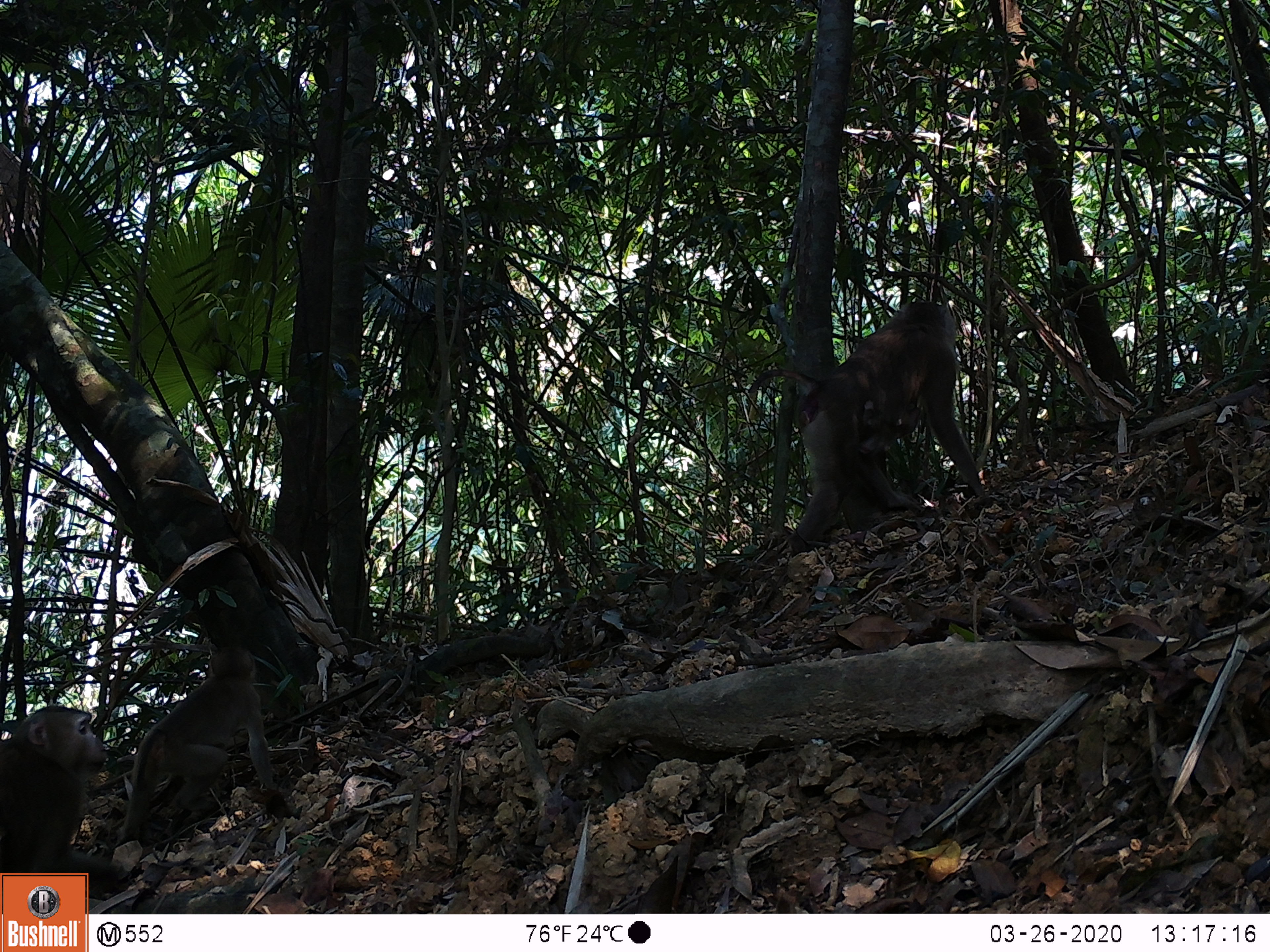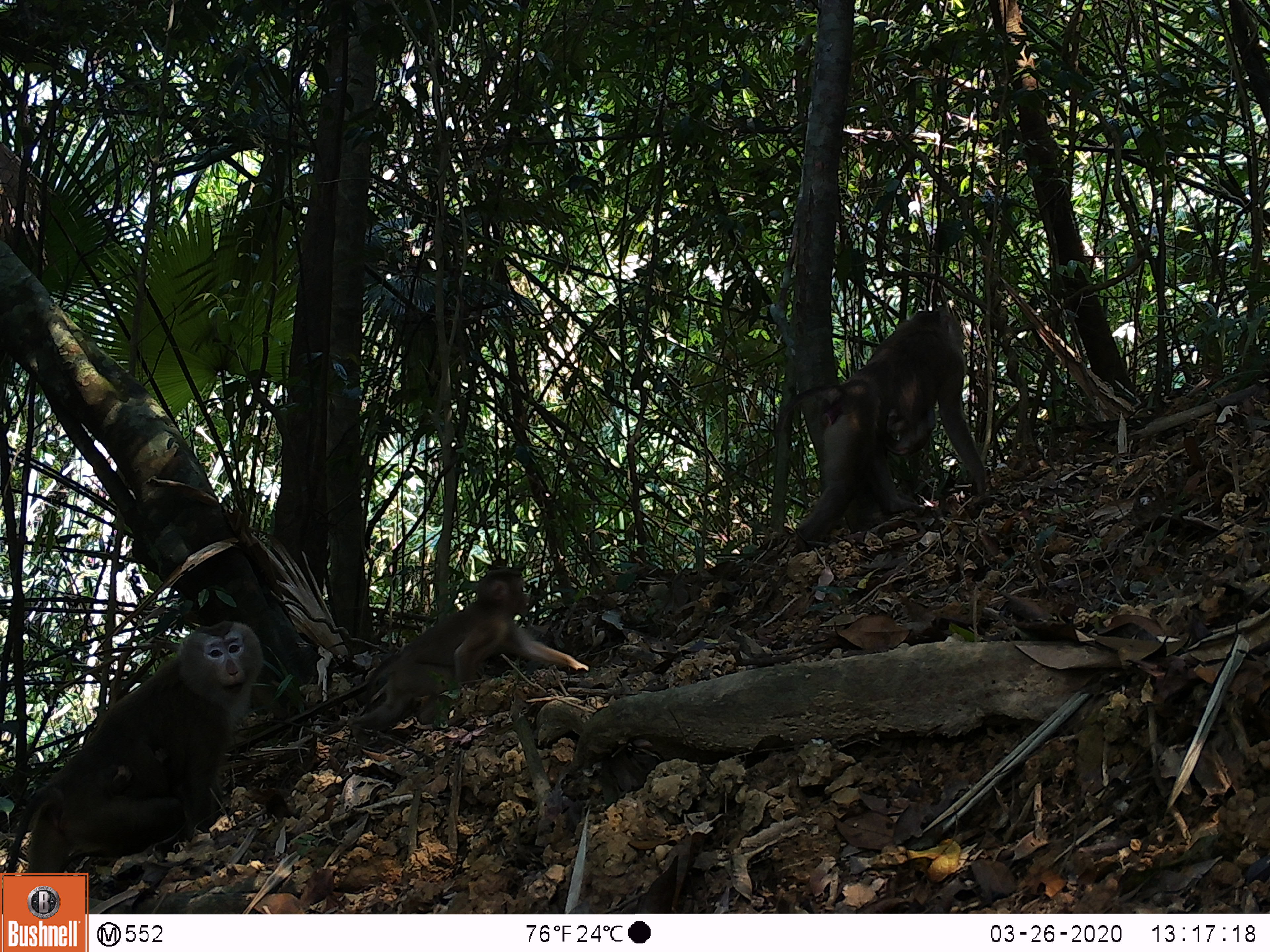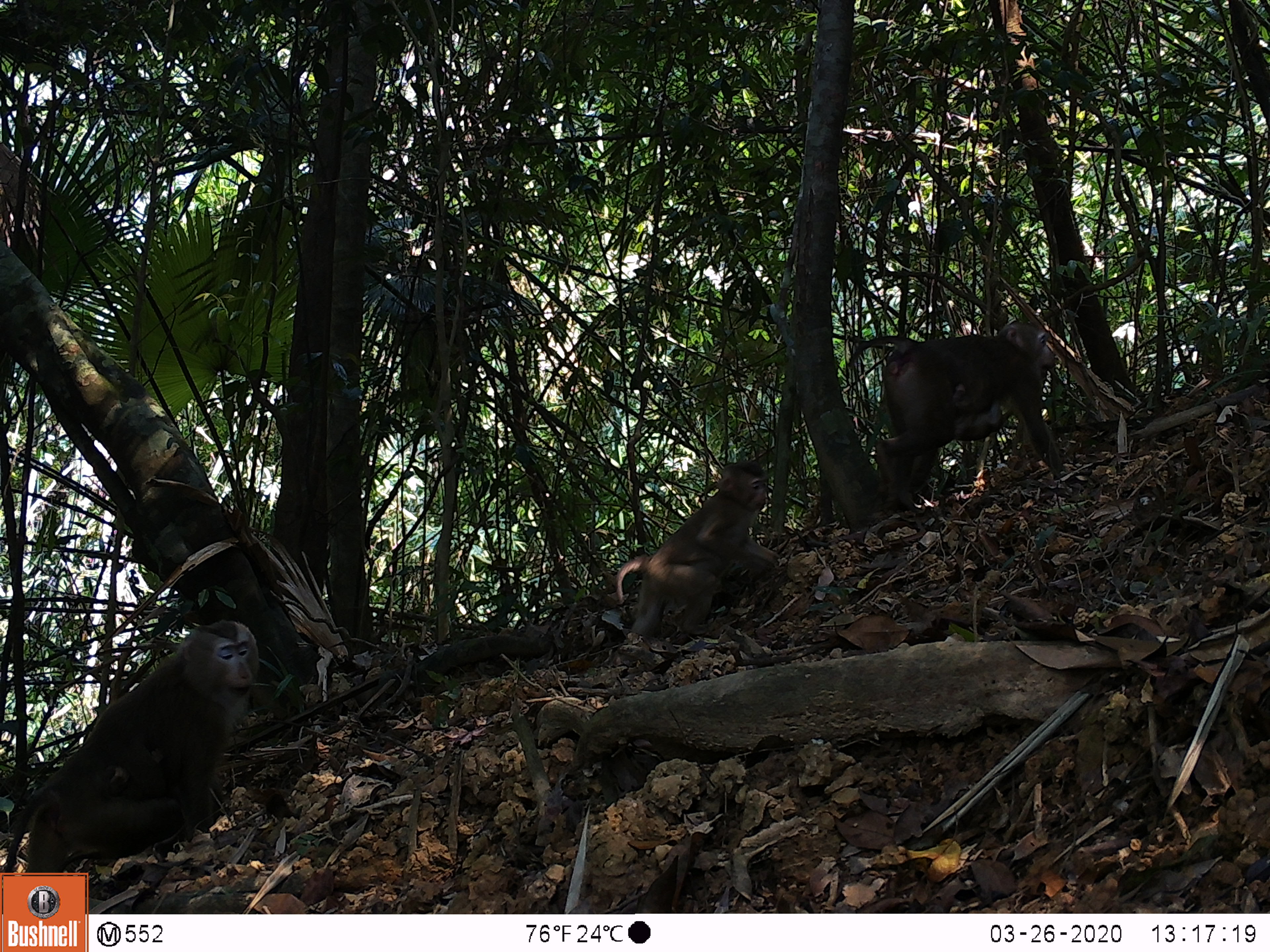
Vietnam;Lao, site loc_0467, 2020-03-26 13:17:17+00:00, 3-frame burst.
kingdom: Animalia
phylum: Chordata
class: Mammalia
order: Primates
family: Cercopithecidae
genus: Macaca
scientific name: Macaca nemestrina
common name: pig-tailed macaque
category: pig tailed macaque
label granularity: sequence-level